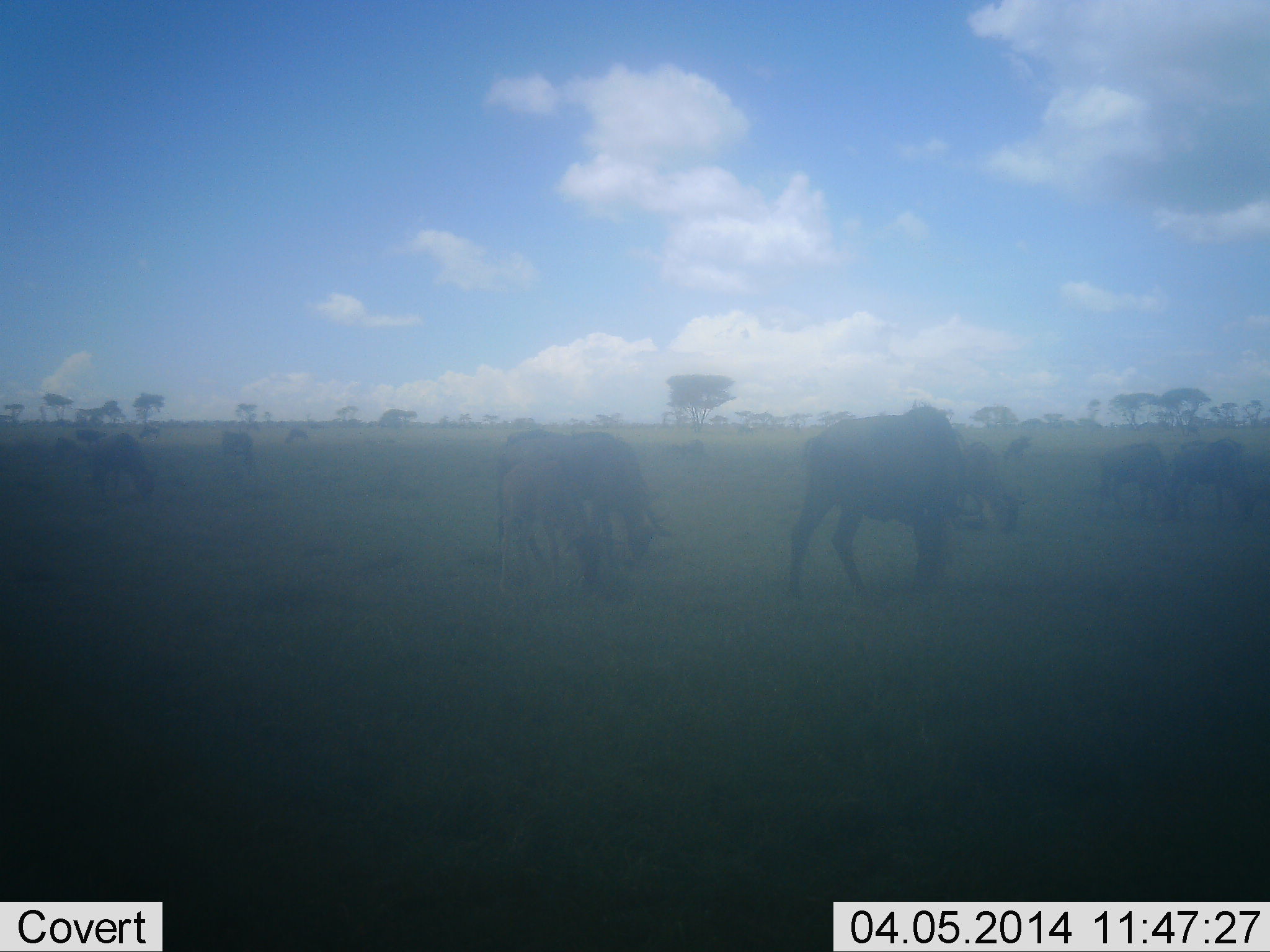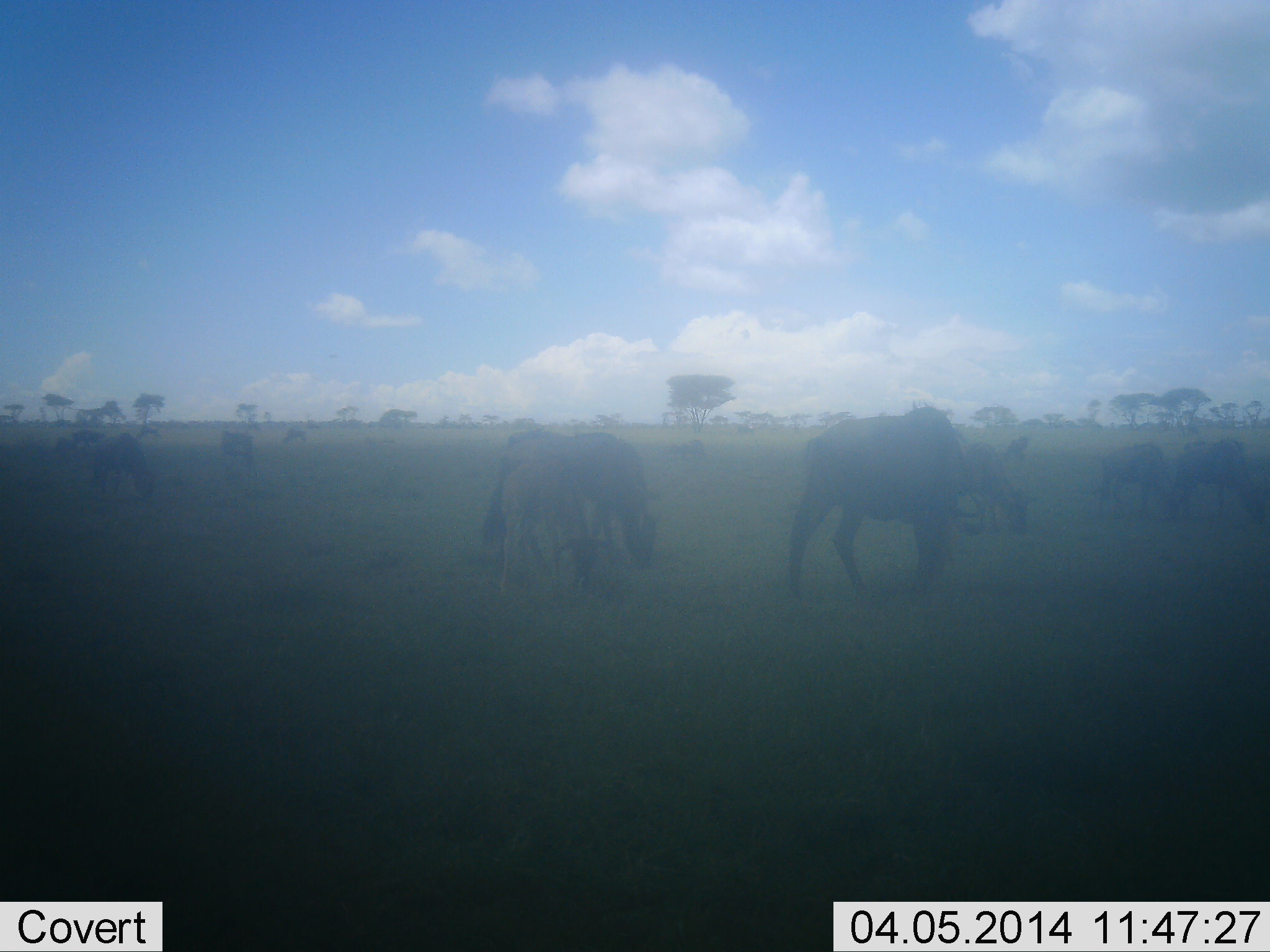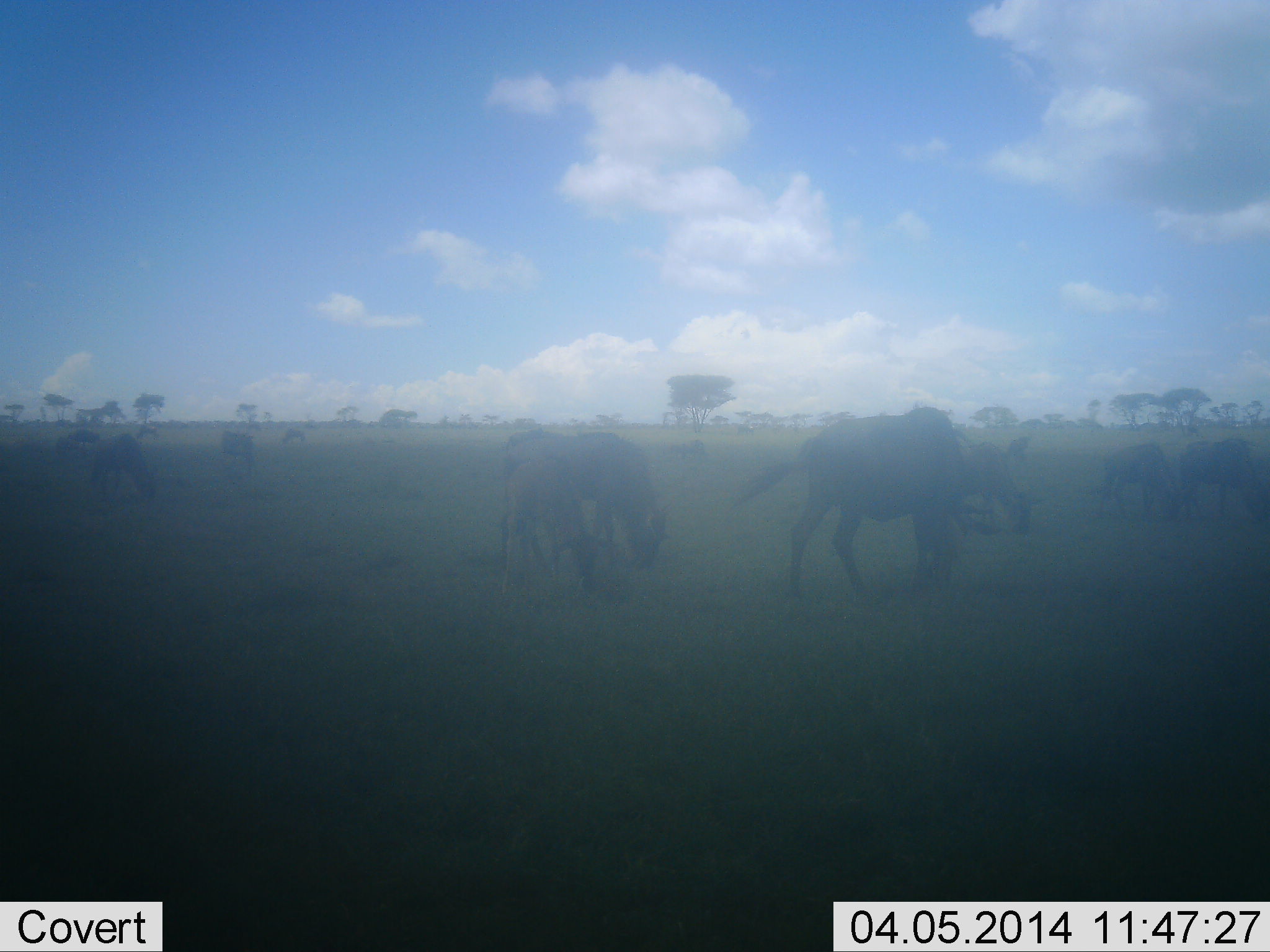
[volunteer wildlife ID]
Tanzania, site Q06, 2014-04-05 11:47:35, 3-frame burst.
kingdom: Animalia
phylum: Chordata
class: Mammalia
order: Artiodactyla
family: Bovidae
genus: Connochaetes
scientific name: Connochaetes taurinus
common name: blue wildebeest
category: wildebeest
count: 8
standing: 20%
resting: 0%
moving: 20%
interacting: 0%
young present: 10%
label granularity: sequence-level